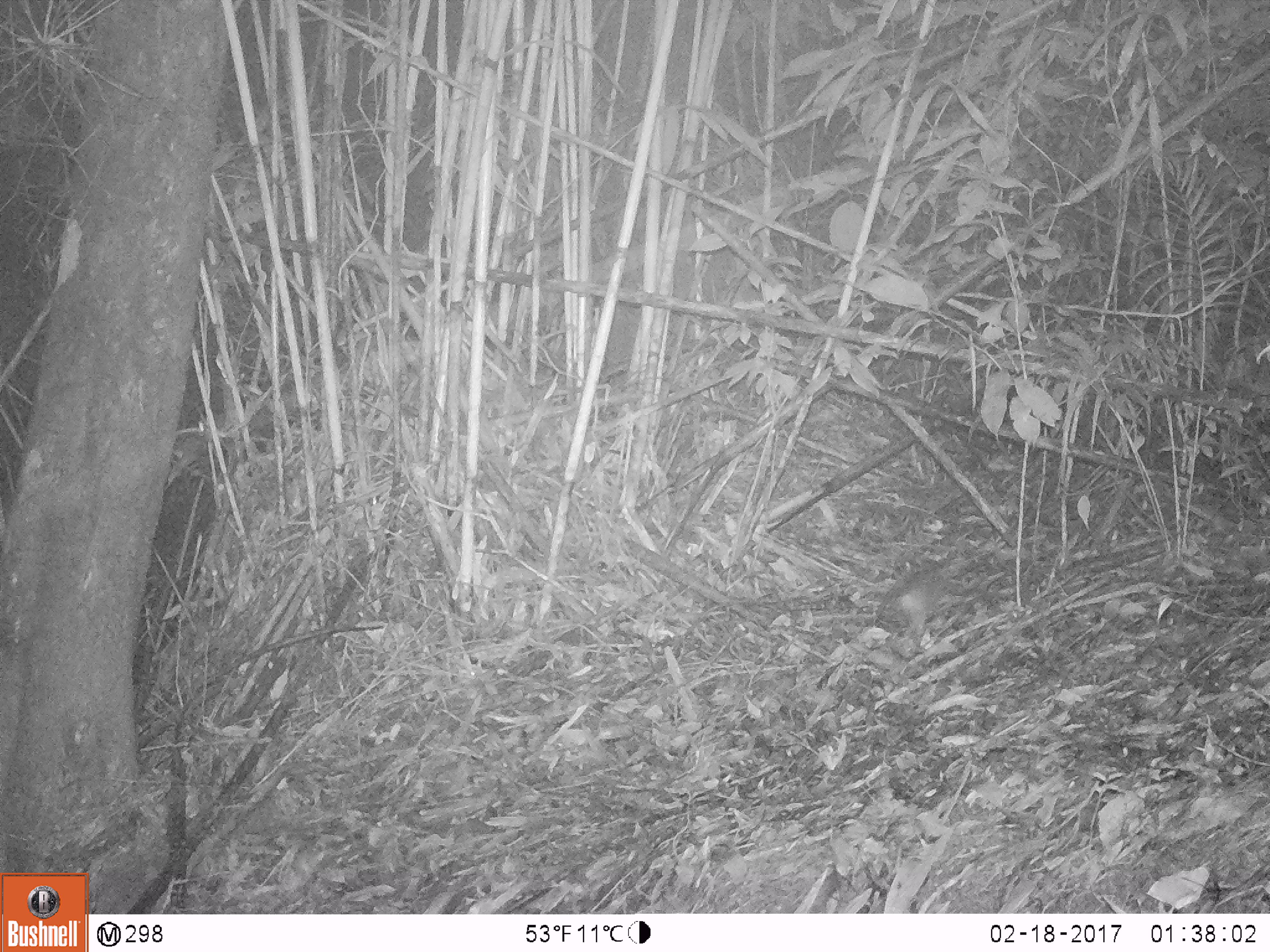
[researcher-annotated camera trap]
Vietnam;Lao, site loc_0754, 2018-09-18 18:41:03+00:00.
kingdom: Animalia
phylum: Chordata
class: Mammalia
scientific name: Mammalia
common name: mammal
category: unidentified small mammal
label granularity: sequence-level